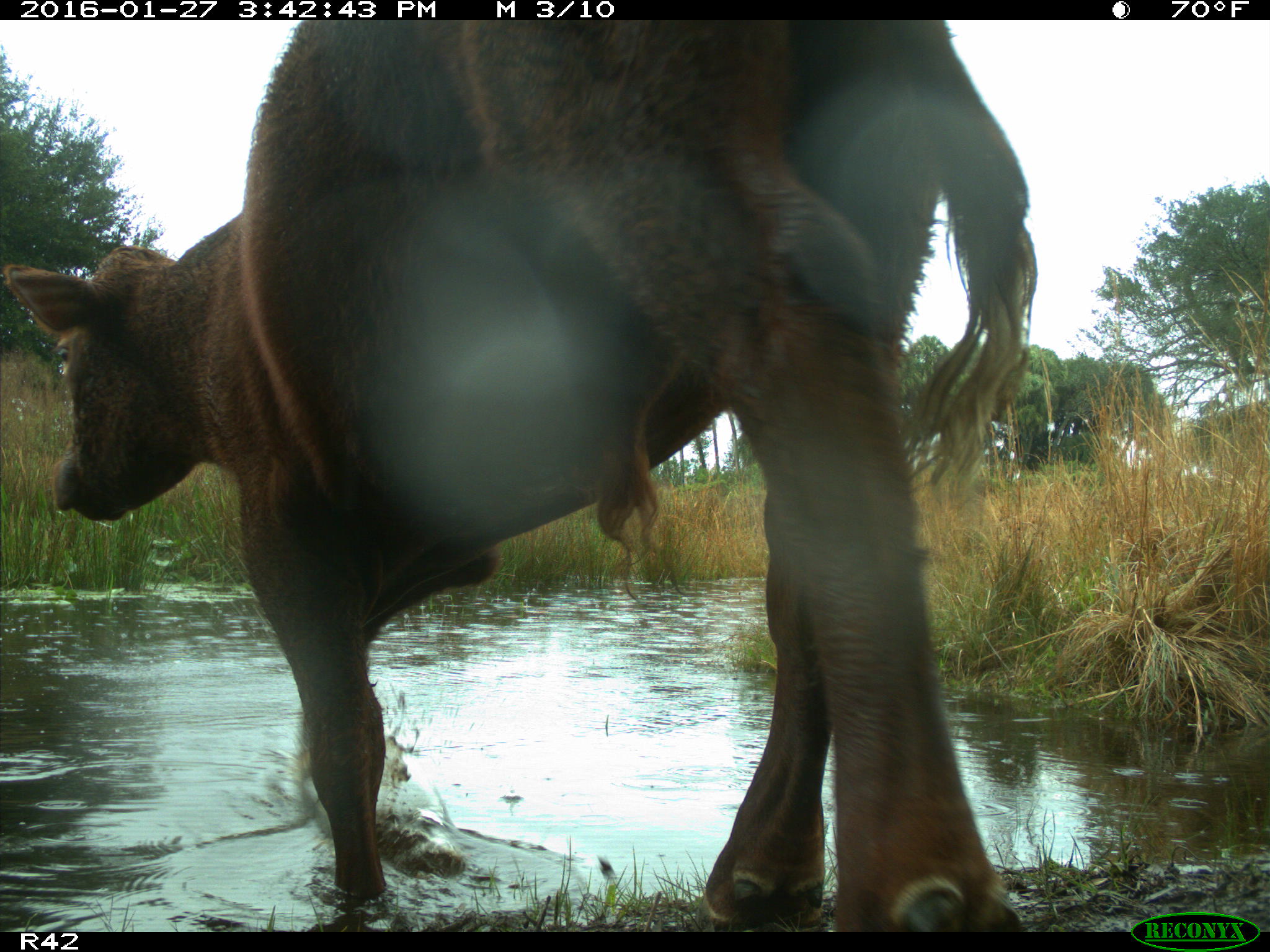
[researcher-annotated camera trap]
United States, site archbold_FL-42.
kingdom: Animalia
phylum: Chordata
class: Mammalia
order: Artiodactyla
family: Bovidae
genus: Bos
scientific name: Bos taurus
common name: domestic cow